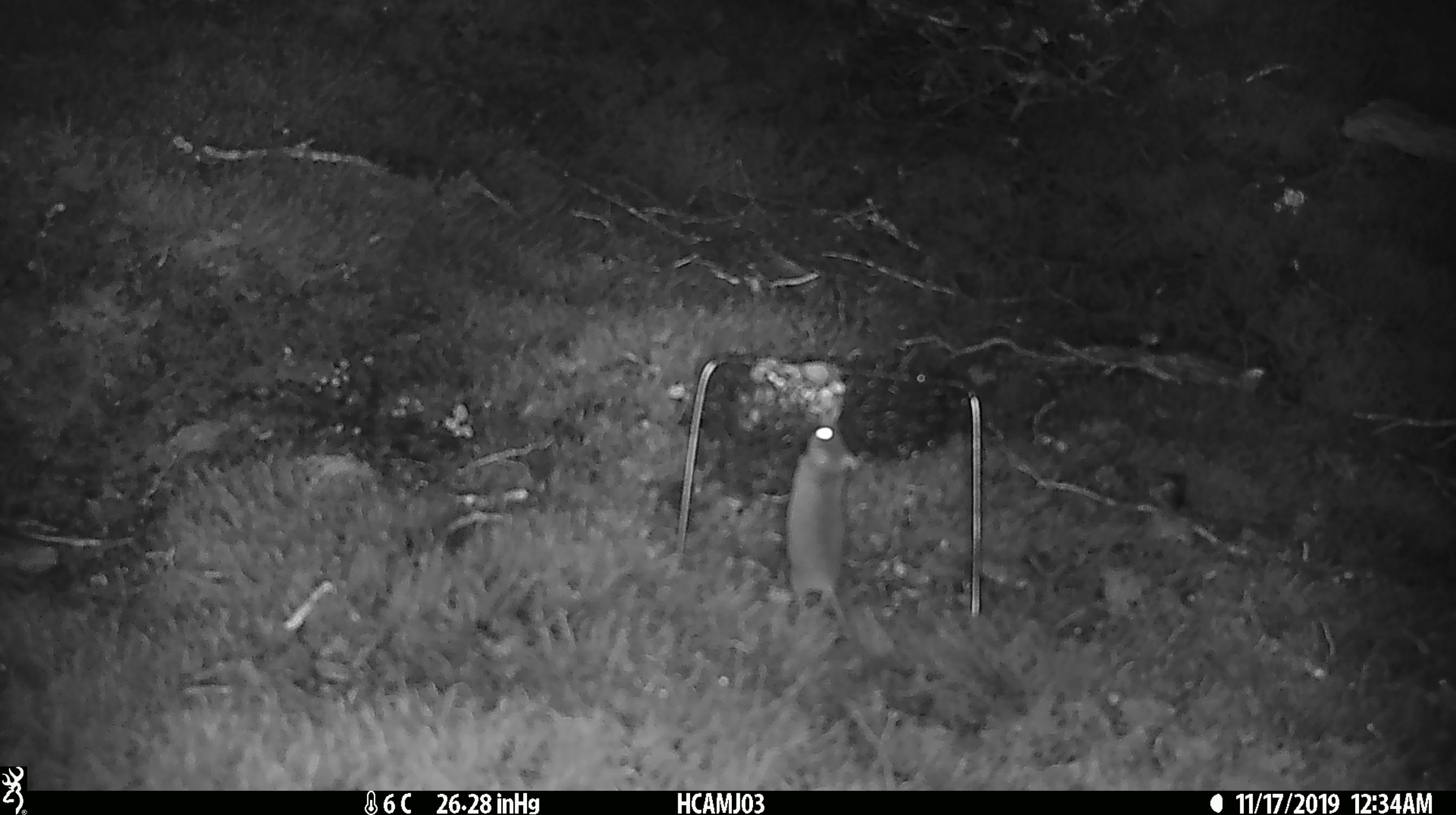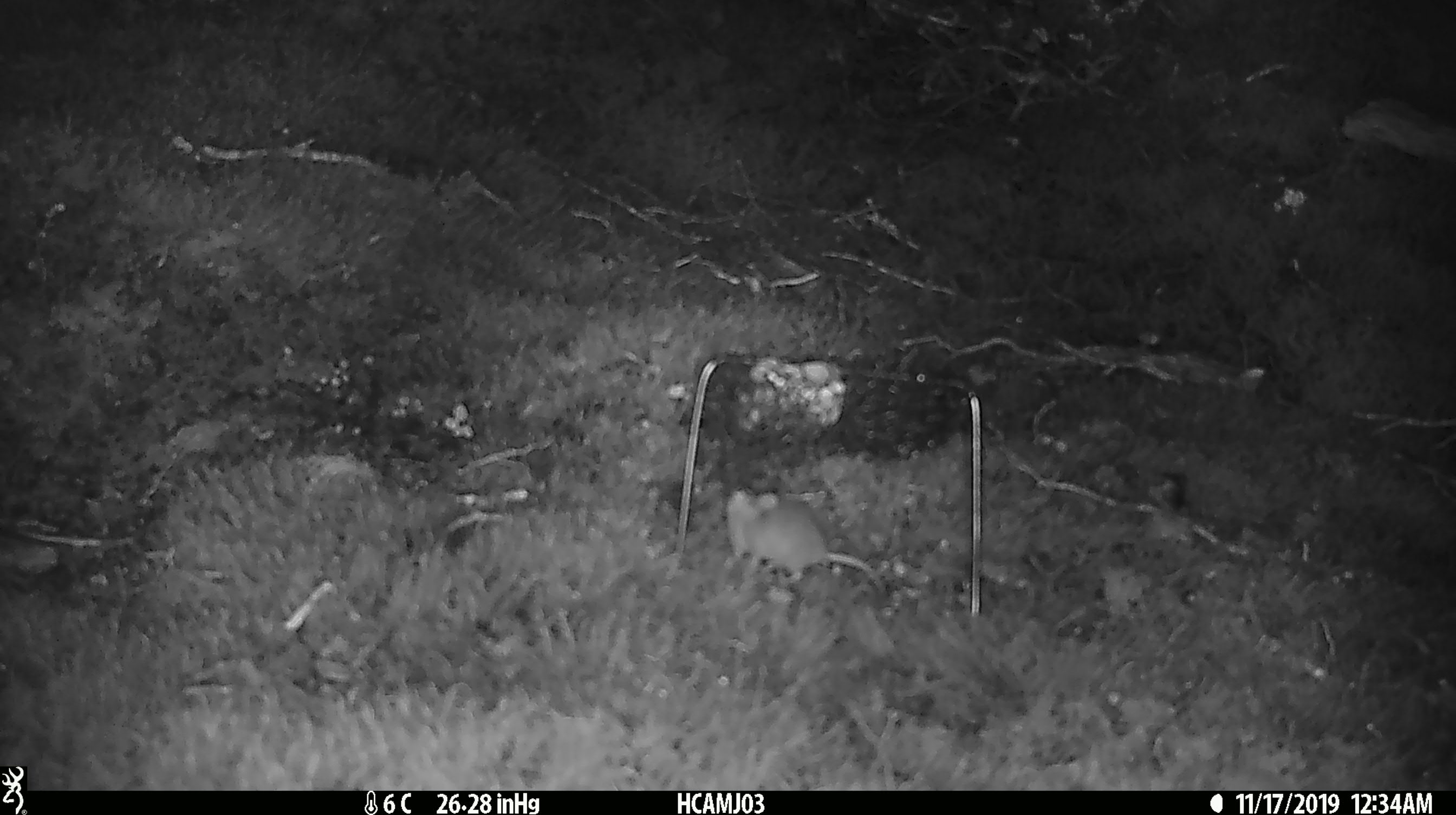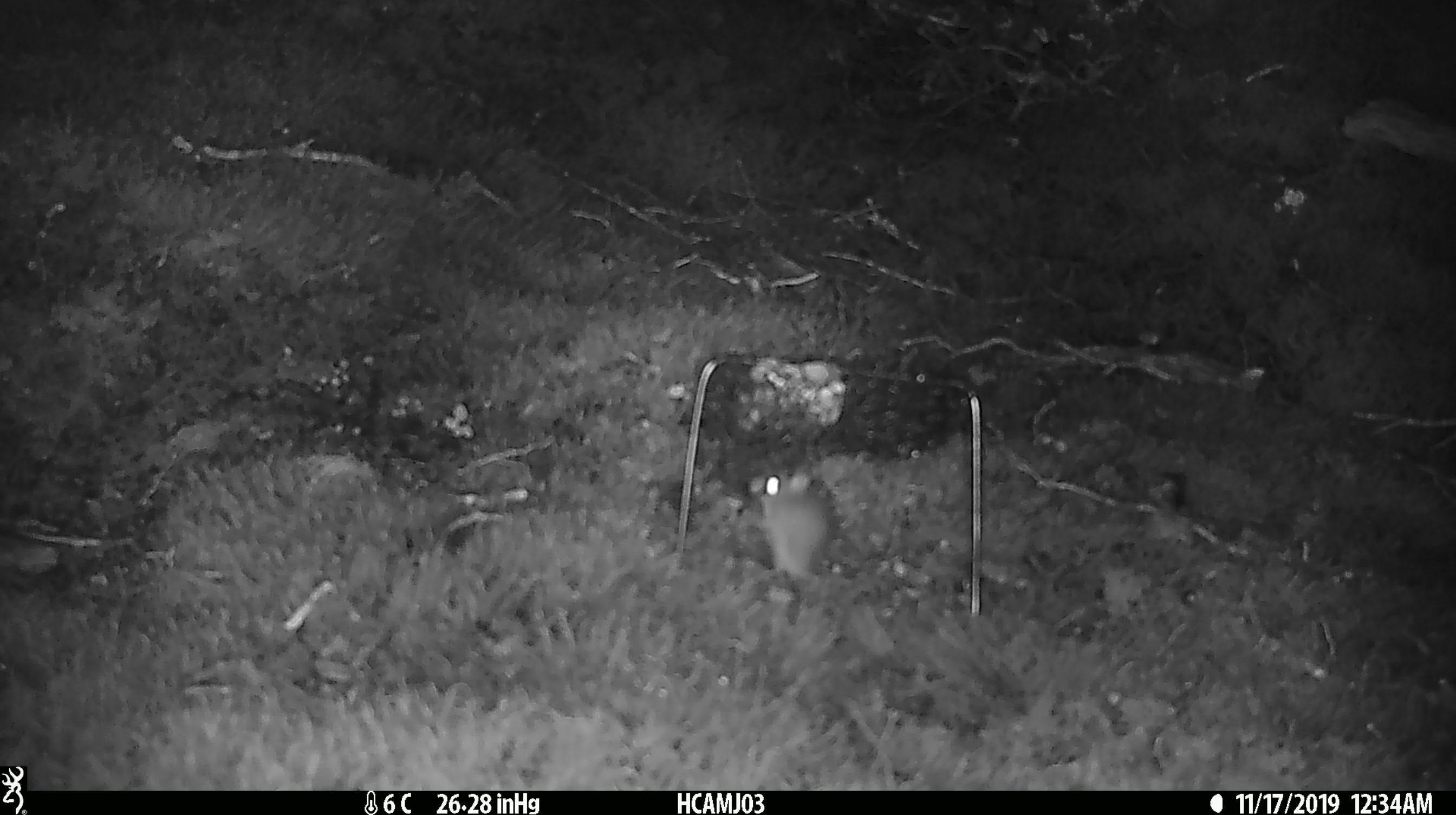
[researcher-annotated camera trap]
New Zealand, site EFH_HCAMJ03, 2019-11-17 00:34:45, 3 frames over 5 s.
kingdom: Animalia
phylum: Chordata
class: Mammalia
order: Rodentia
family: Muridae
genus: Mus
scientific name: Mus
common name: mouse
Mouse (Mus).